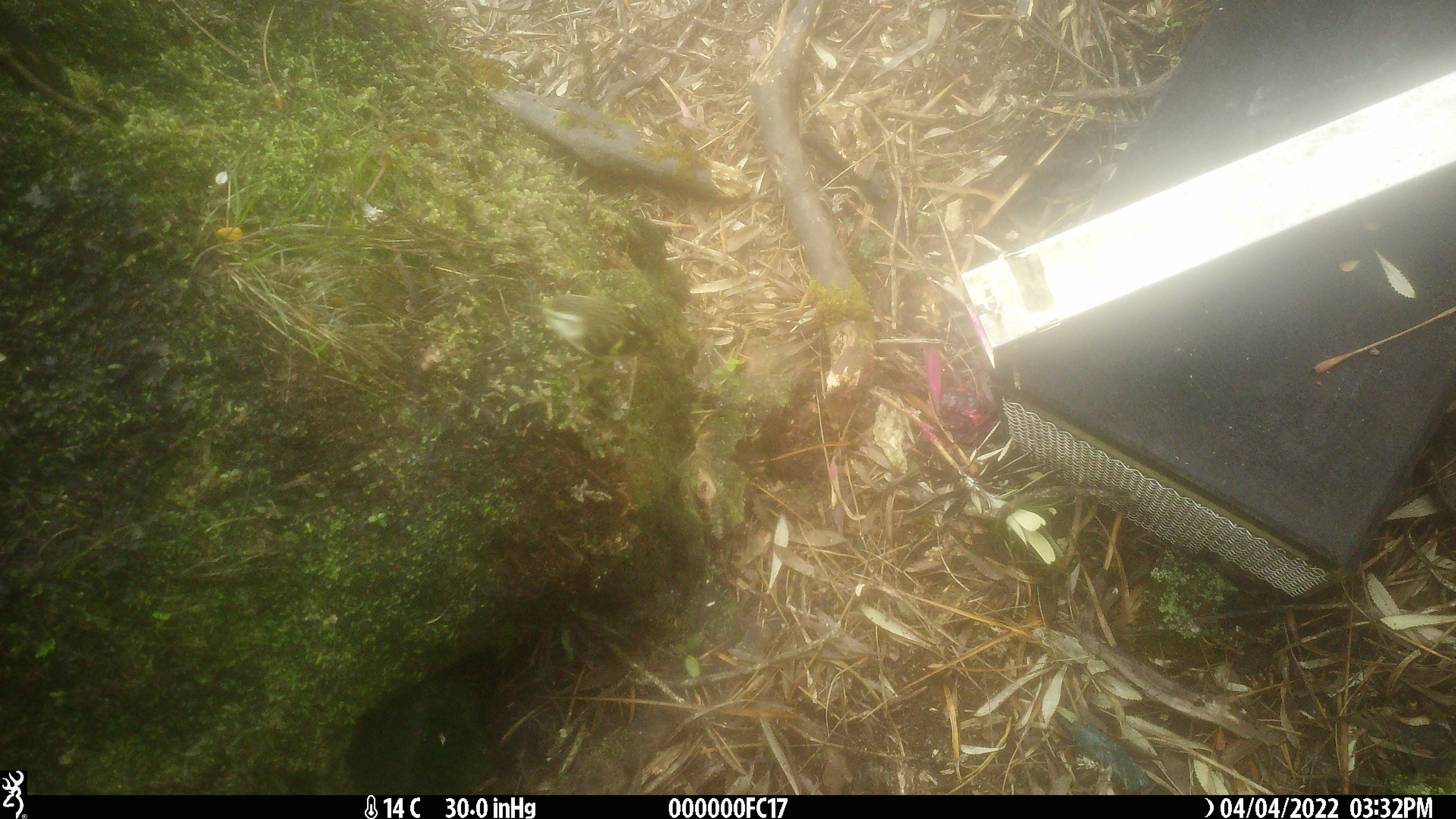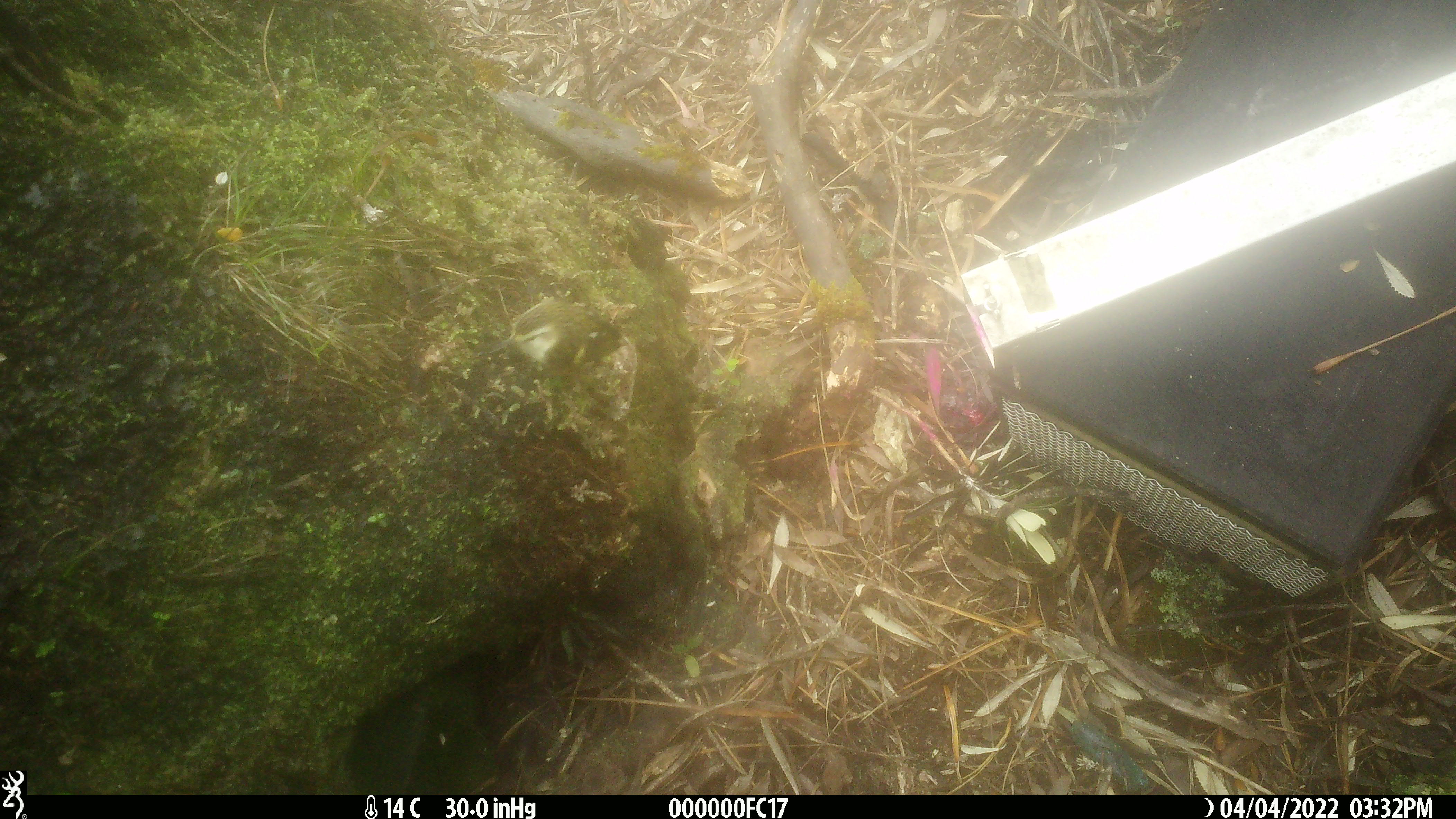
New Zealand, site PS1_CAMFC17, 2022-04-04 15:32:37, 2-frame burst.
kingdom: Animalia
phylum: Chordata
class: Aves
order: Passeriformes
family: Acanthisittidae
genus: Acanthisitta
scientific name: Acanthisitta chloris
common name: rifleman